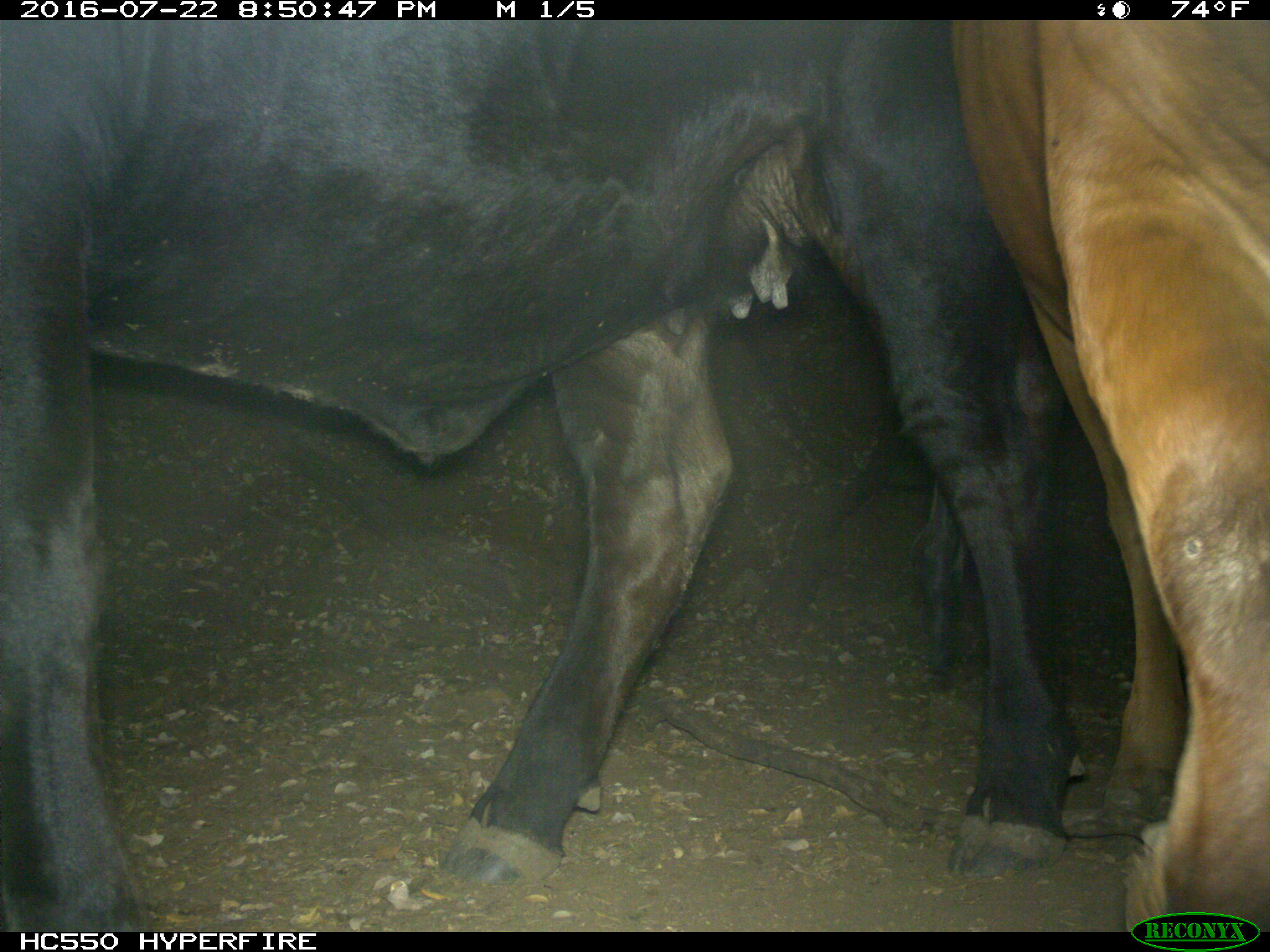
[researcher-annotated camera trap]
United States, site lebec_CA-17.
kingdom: Animalia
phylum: Chordata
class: Mammalia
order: Artiodactyla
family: Bovidae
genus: Bos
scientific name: Bos taurus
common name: domestic cow